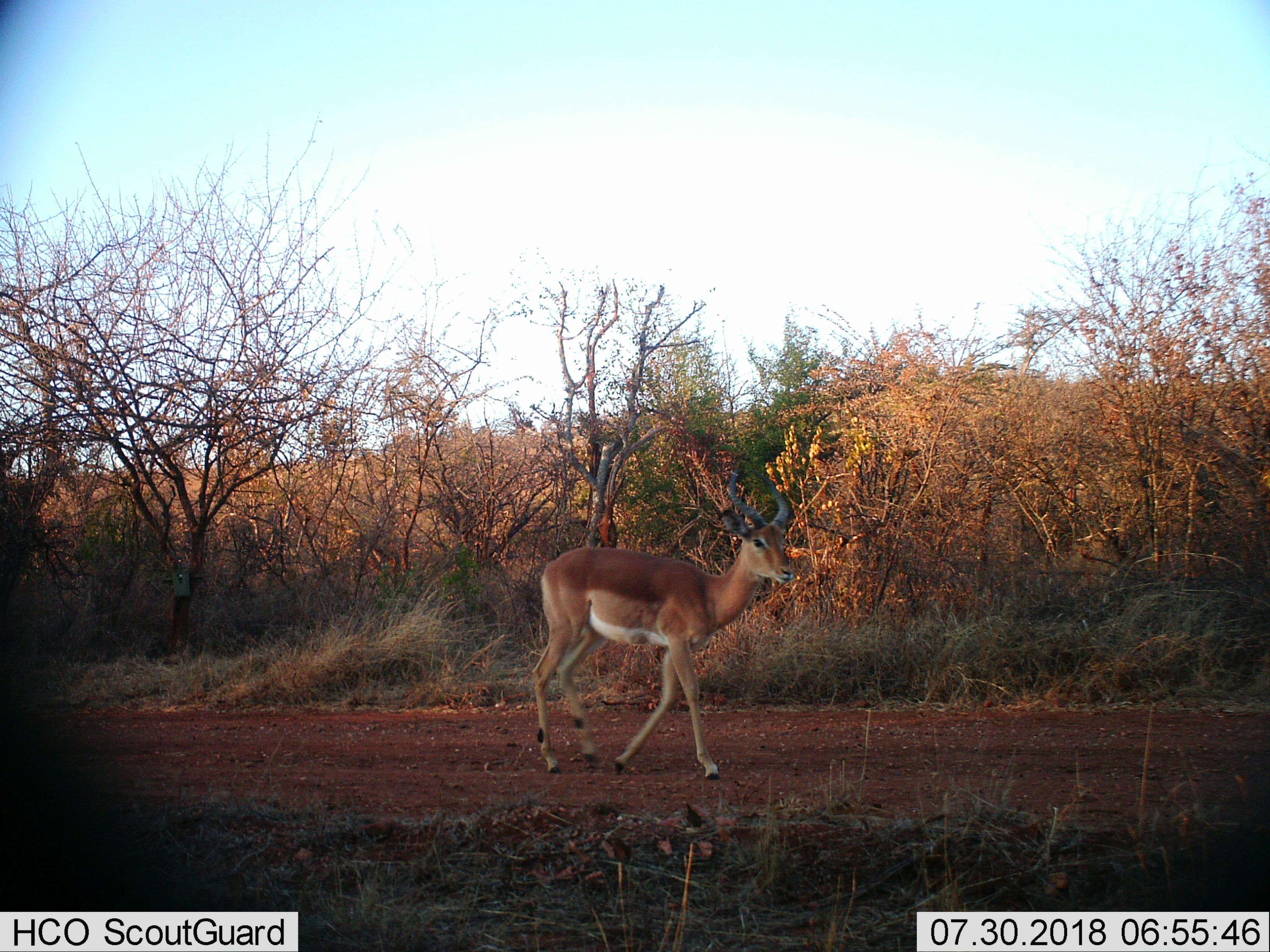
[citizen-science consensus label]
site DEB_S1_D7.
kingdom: Animalia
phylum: Chordata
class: Mammalia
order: Artiodactyla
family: Bovidae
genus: Aepyceros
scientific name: Aepyceros melampus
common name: impala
Impala (Aepyceros melampus), count 1. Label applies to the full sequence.